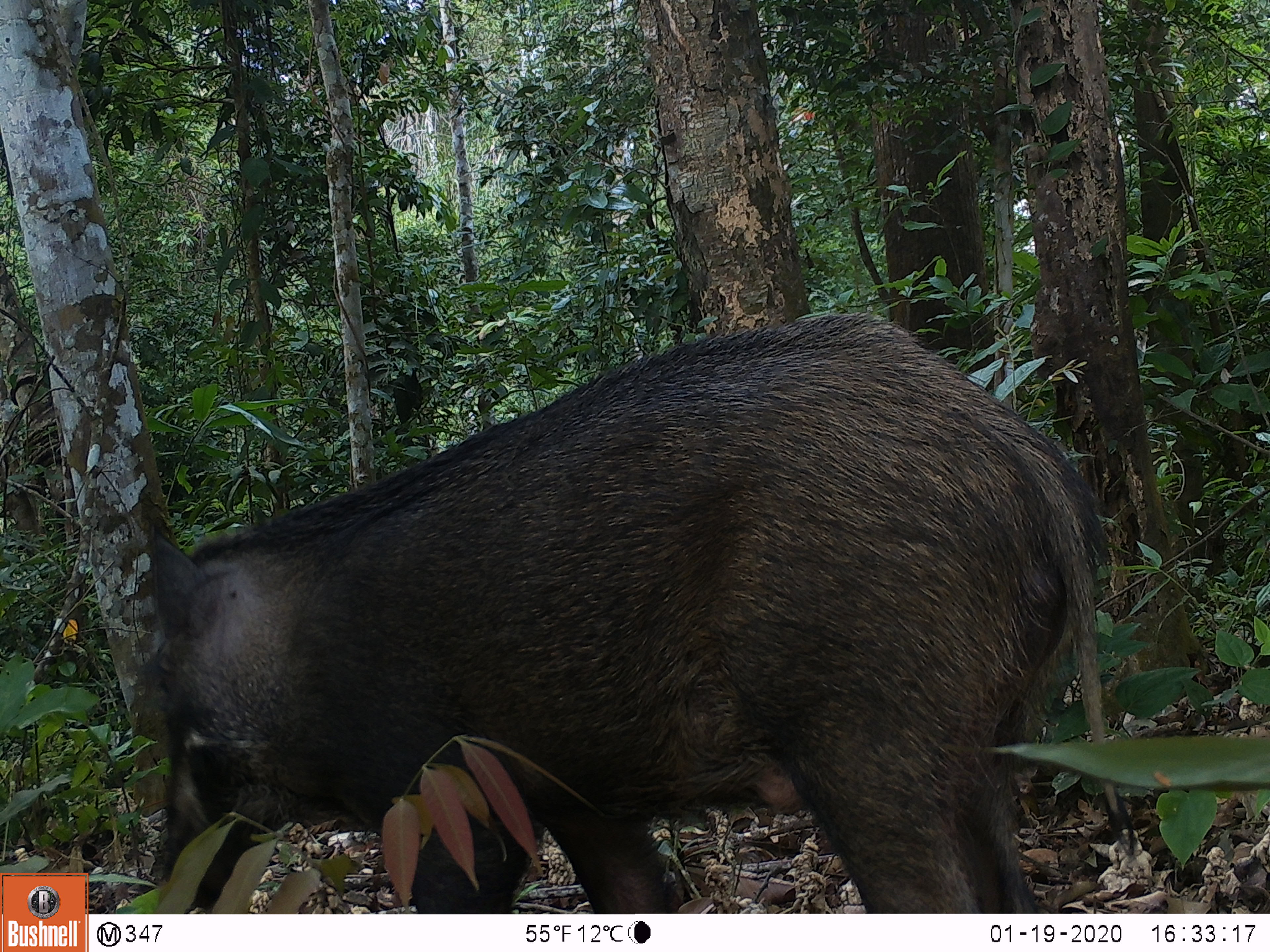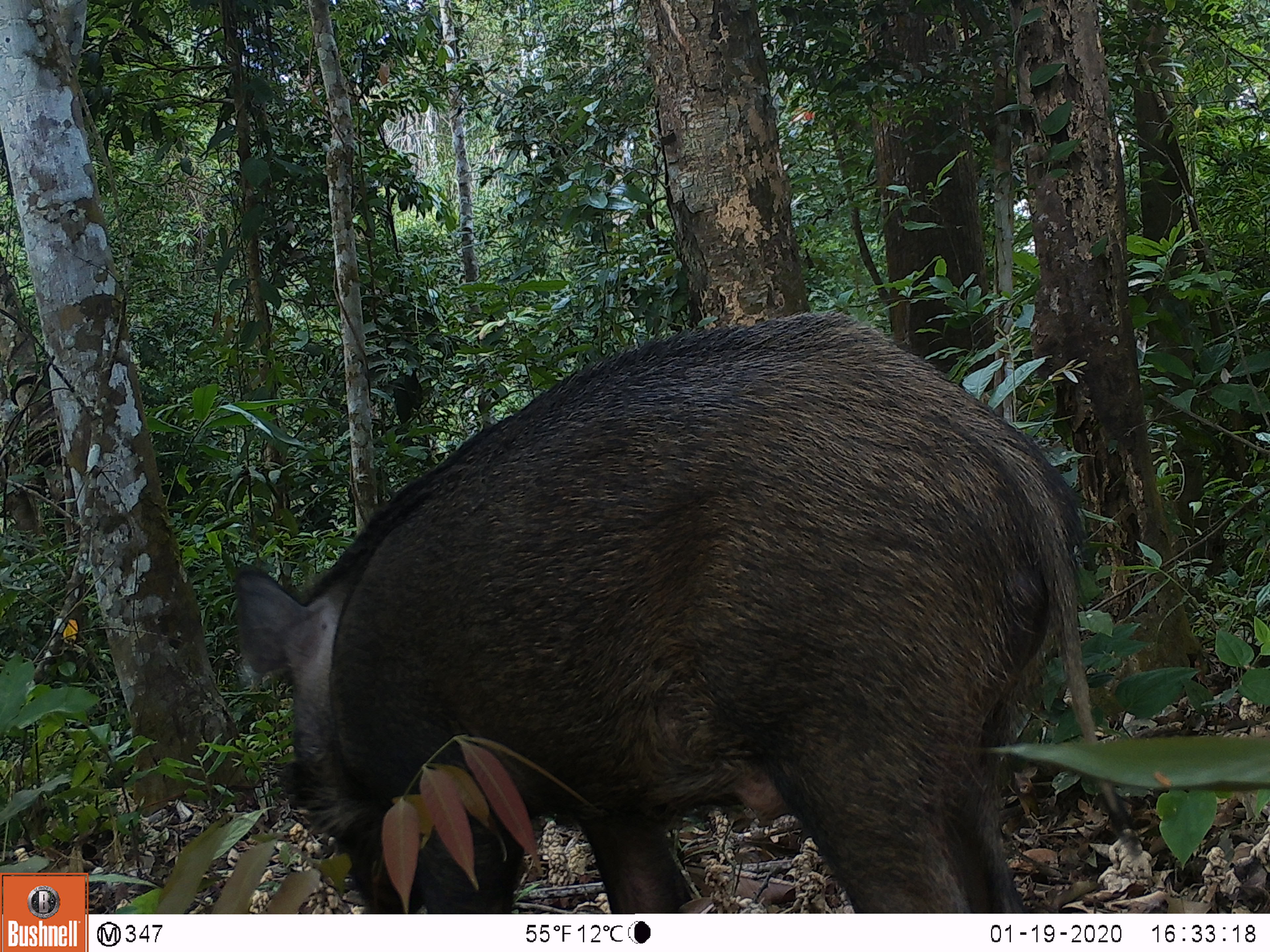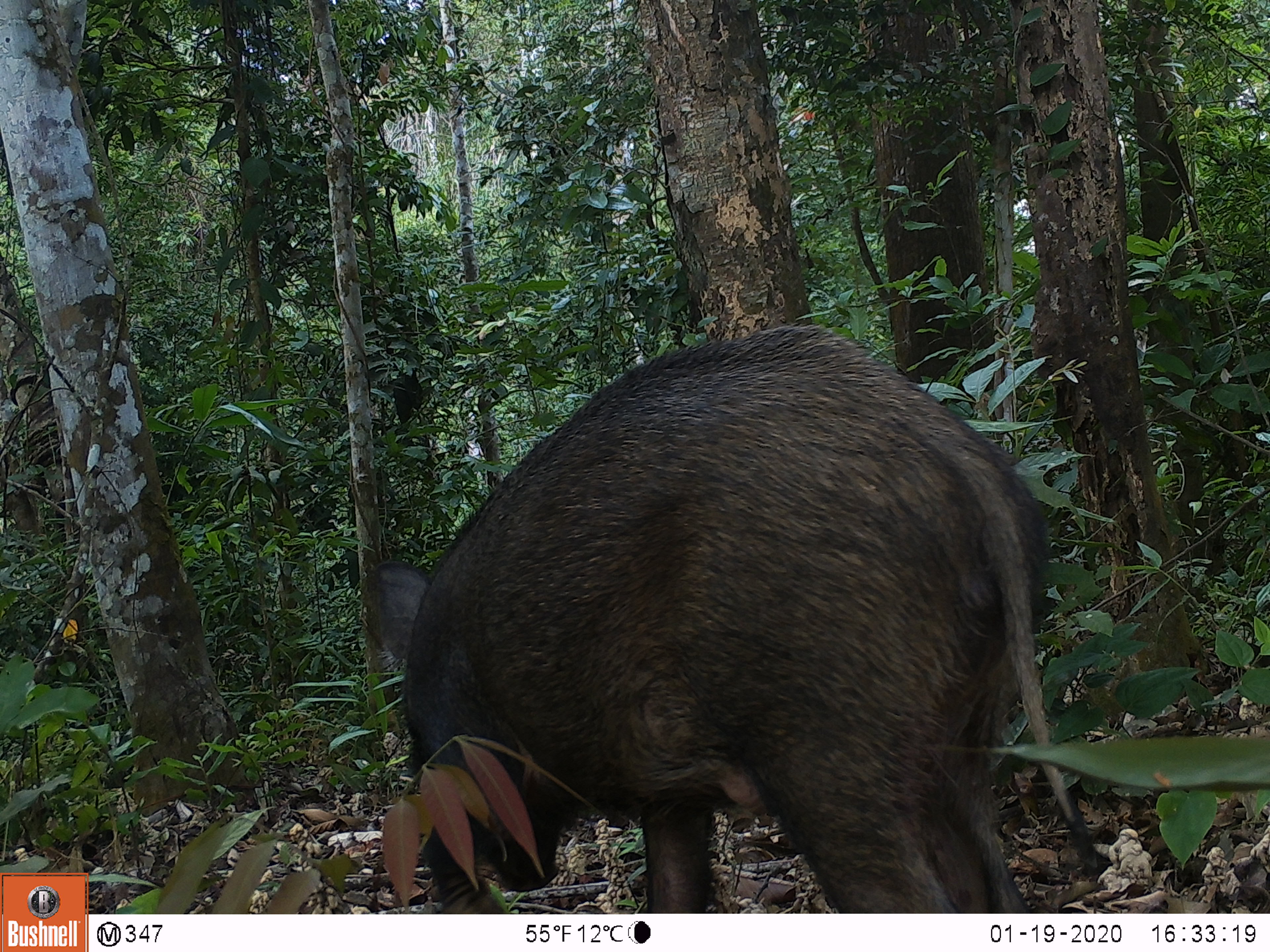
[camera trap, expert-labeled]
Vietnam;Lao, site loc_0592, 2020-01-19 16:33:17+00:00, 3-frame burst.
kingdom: Animalia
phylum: Chordata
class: Mammalia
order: Artiodactyla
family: Suidae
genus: Sus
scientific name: Sus scrofa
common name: eurasian wild pig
Eurasian wild pig (Sus scrofa). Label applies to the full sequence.